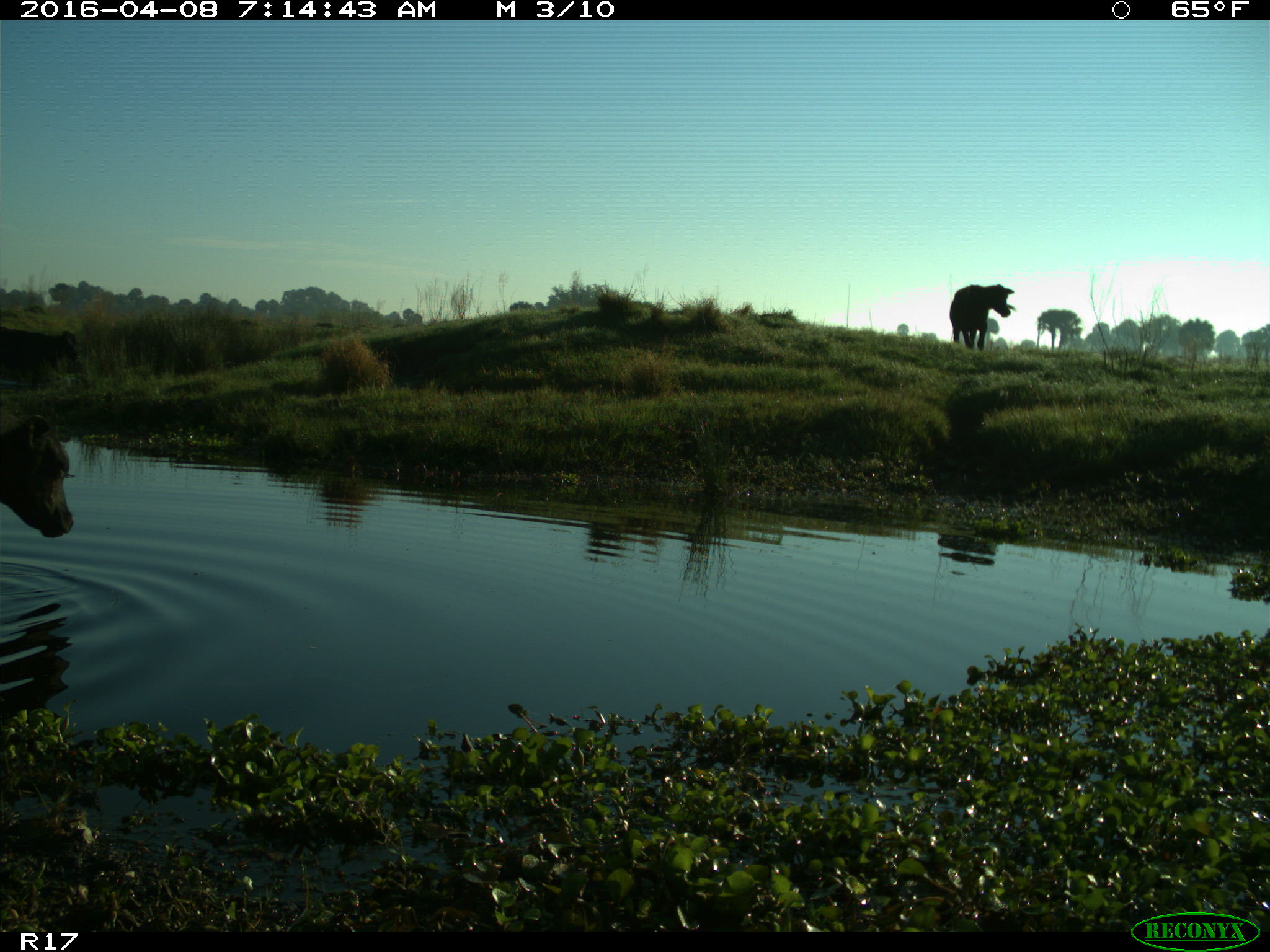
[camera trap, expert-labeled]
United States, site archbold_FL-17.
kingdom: Animalia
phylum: Chordata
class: Mammalia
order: Artiodactyla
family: Bovidae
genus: Bos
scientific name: Bos taurus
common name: domestic cow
Bos taurus (domestic cow).